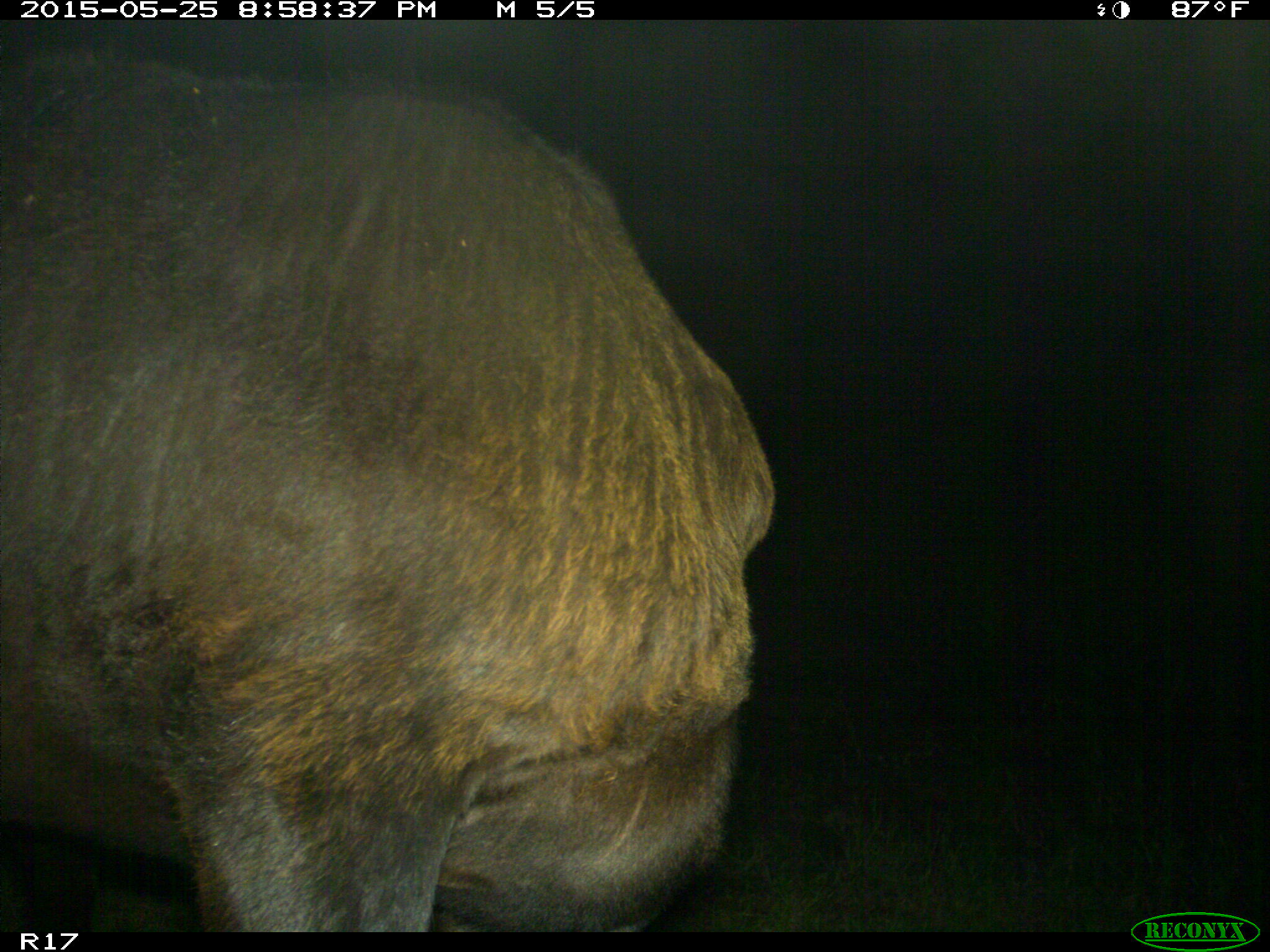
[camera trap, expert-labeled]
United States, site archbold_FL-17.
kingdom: Animalia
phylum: Chordata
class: Mammalia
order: Artiodactyla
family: Bovidae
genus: Bos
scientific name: Bos taurus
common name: domestic cow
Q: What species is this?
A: Bos taurus (domestic cow).